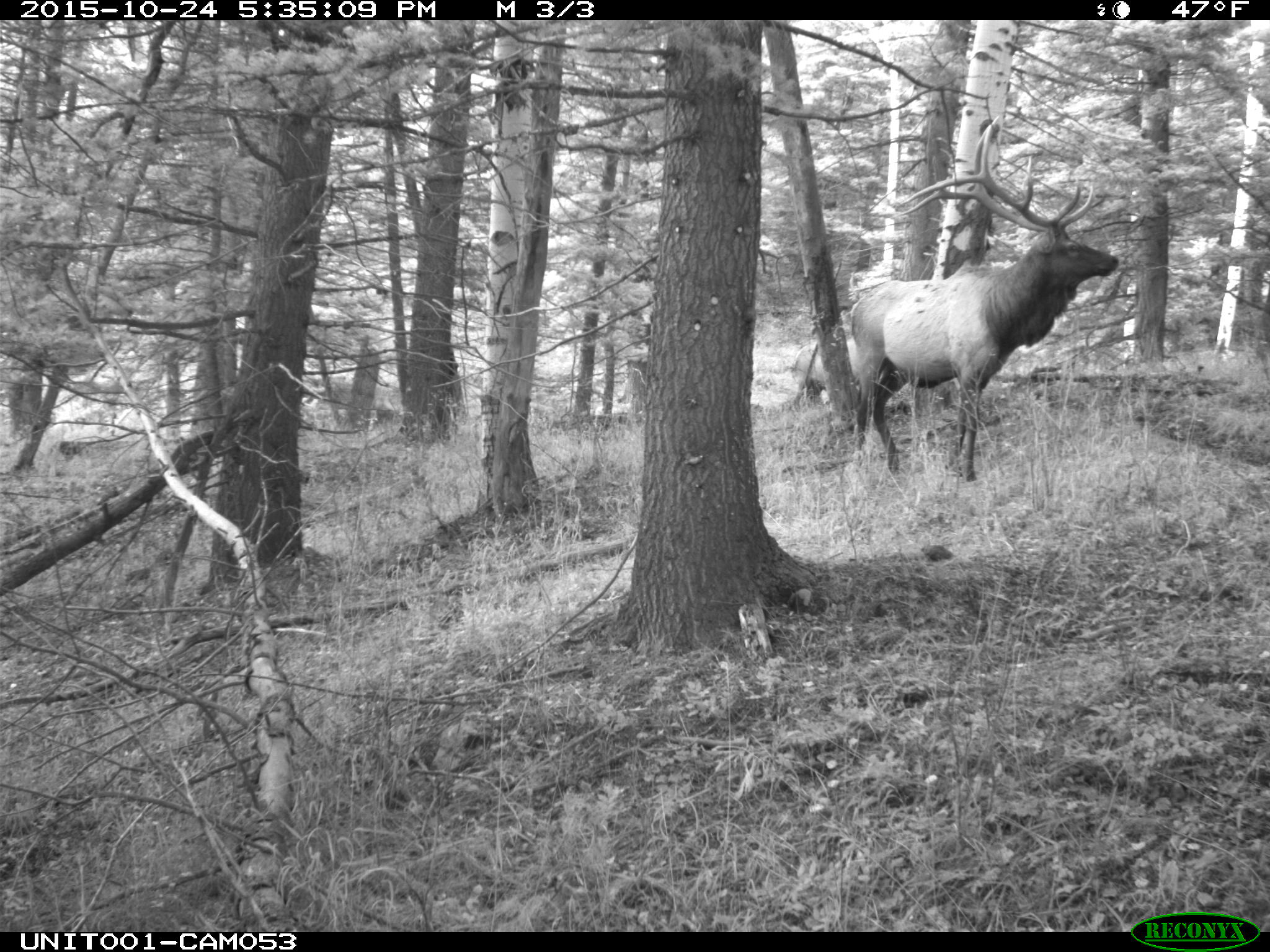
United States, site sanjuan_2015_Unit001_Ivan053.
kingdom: Animalia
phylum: Chordata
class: Mammalia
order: Artiodactyla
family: Cervidae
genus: Cervus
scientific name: Cervus elaphus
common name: red deer